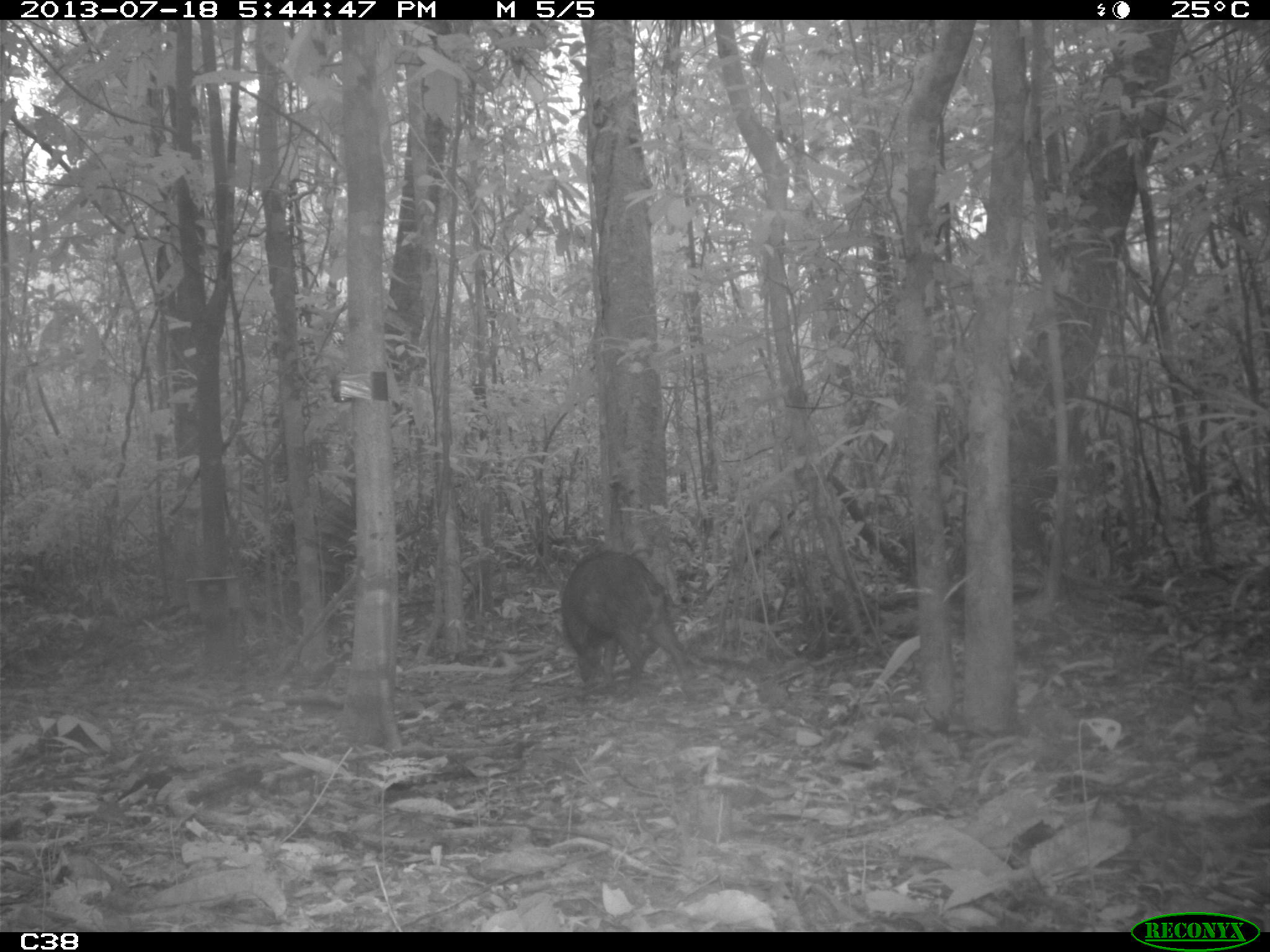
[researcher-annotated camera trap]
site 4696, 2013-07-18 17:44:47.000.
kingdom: Animalia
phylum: Chordata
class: Mammalia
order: Artiodactyla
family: Tayassuidae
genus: Tayassu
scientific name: Tayassu pecari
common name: white-lipped peccary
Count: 3.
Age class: adult.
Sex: male.